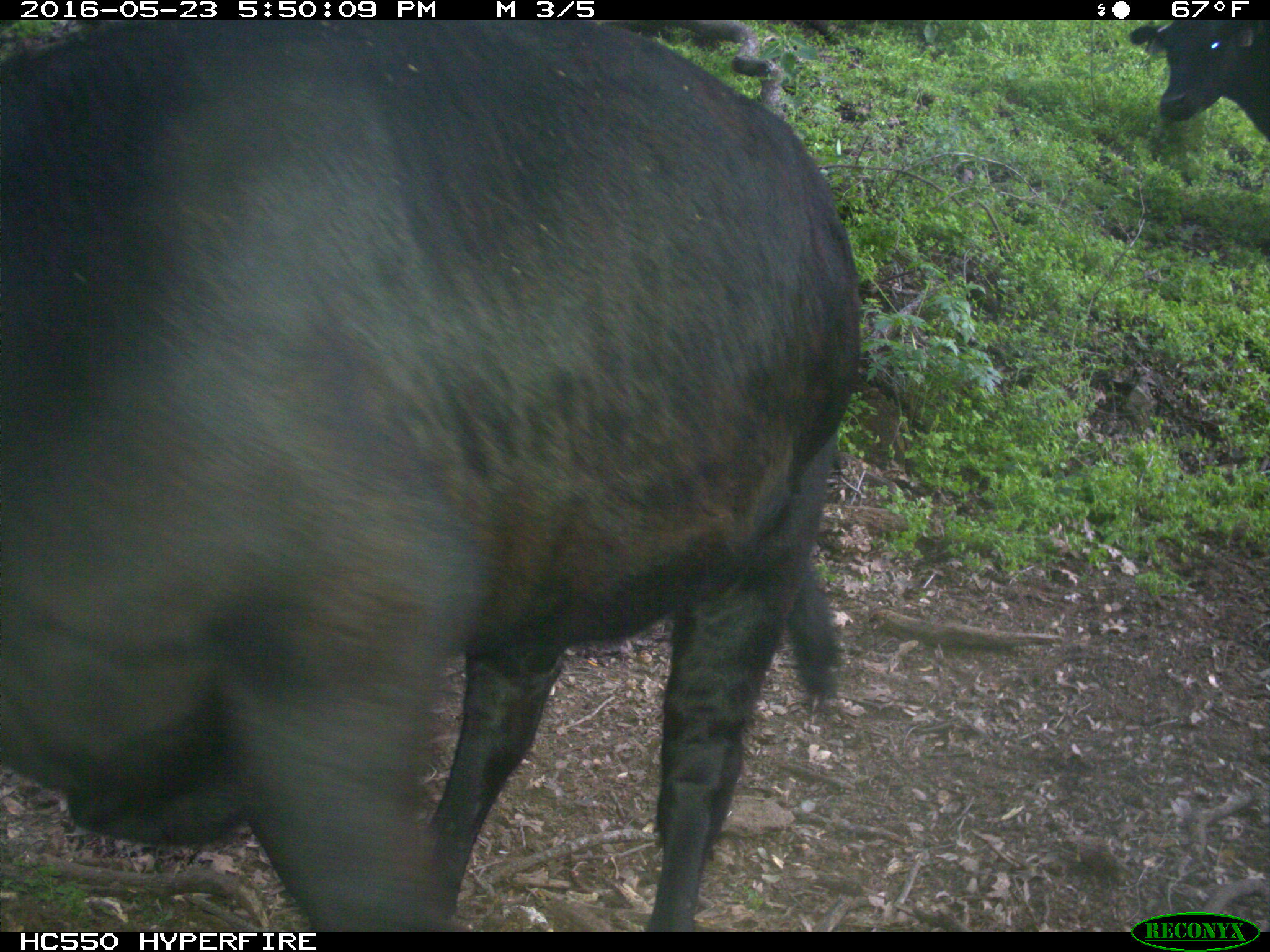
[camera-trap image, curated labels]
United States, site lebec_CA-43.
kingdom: Animalia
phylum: Chordata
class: Mammalia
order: Artiodactyla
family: Bovidae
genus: Bos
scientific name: Bos taurus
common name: domestic cow